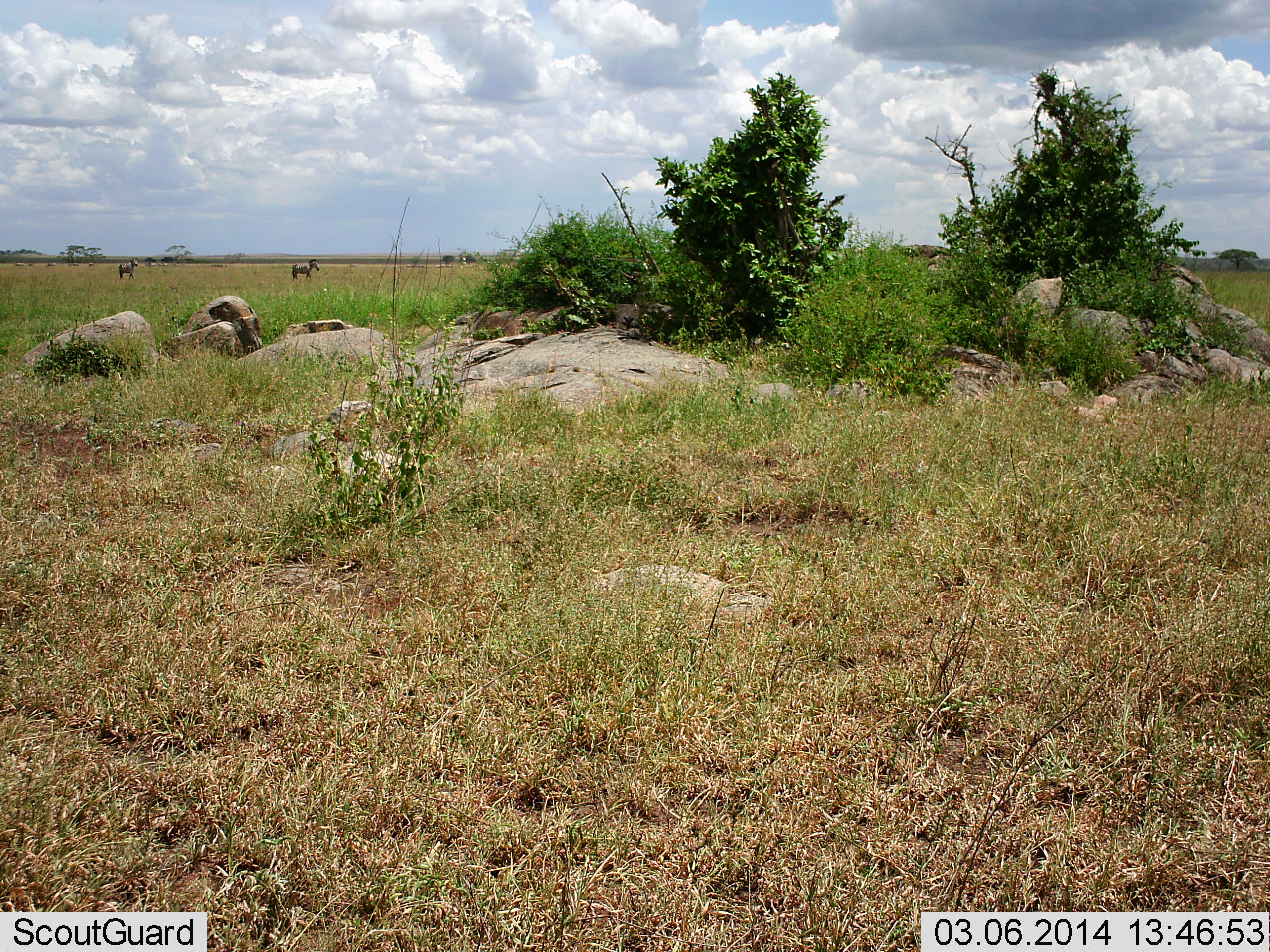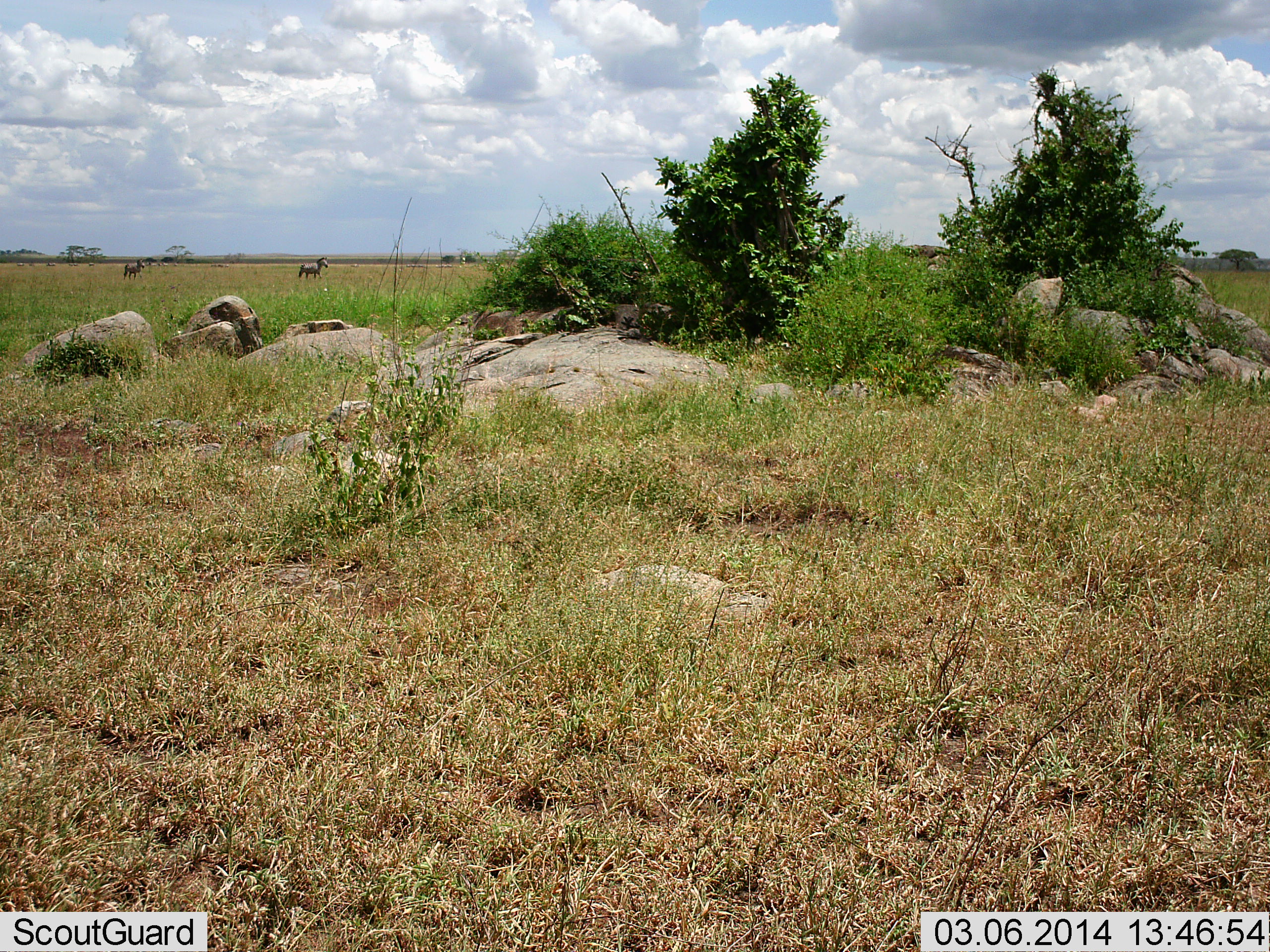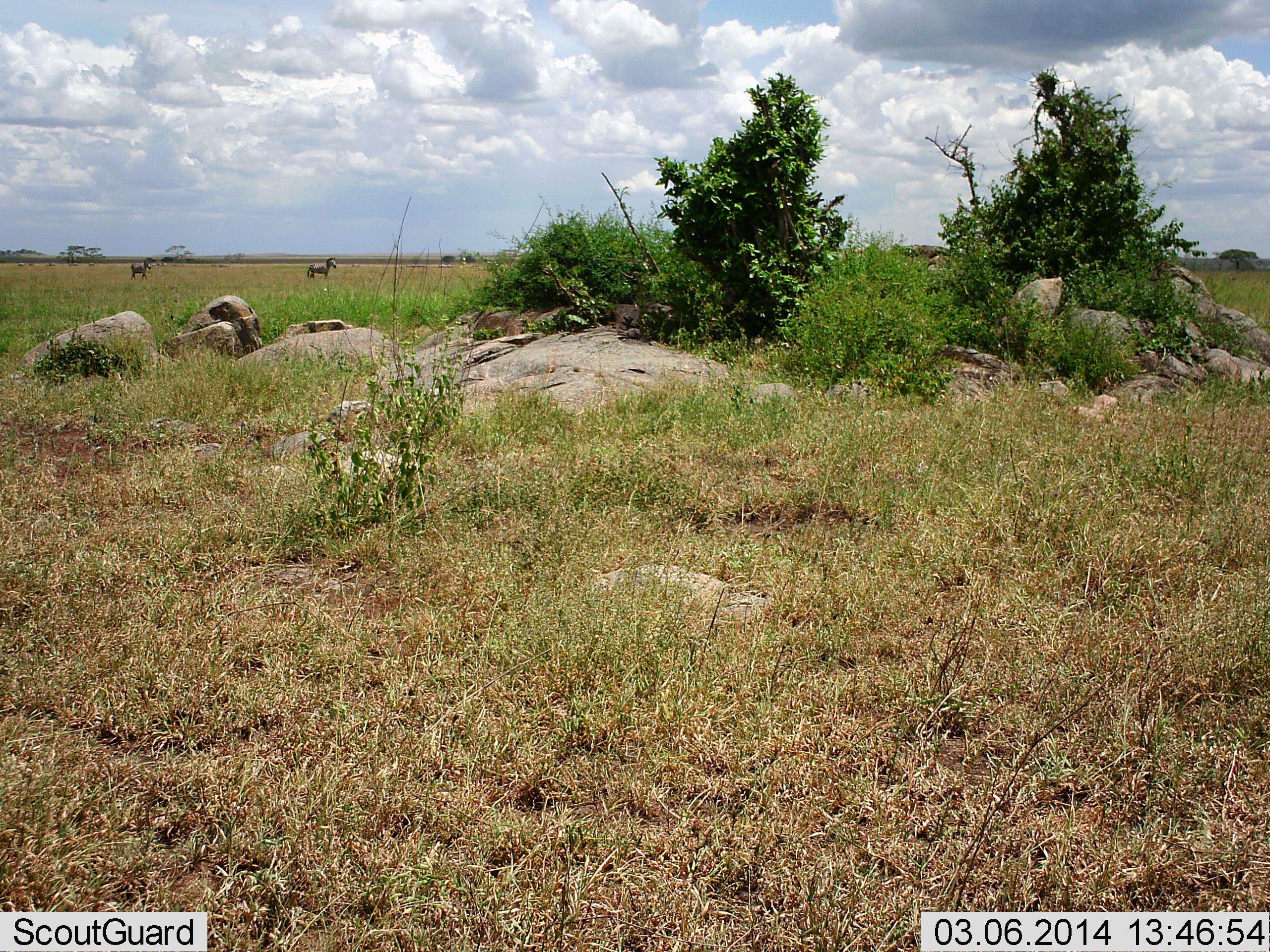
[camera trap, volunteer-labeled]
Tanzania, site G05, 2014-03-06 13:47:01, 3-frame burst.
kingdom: Animalia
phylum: Chordata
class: Mammalia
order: Perissodactyla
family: Equidae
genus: Equus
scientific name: Equus quagga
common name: plains zebra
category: zebra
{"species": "zebra (plains zebra) (Equus quagga)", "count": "2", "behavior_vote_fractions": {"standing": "0%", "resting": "0%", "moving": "100%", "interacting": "0%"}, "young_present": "0%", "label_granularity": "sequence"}